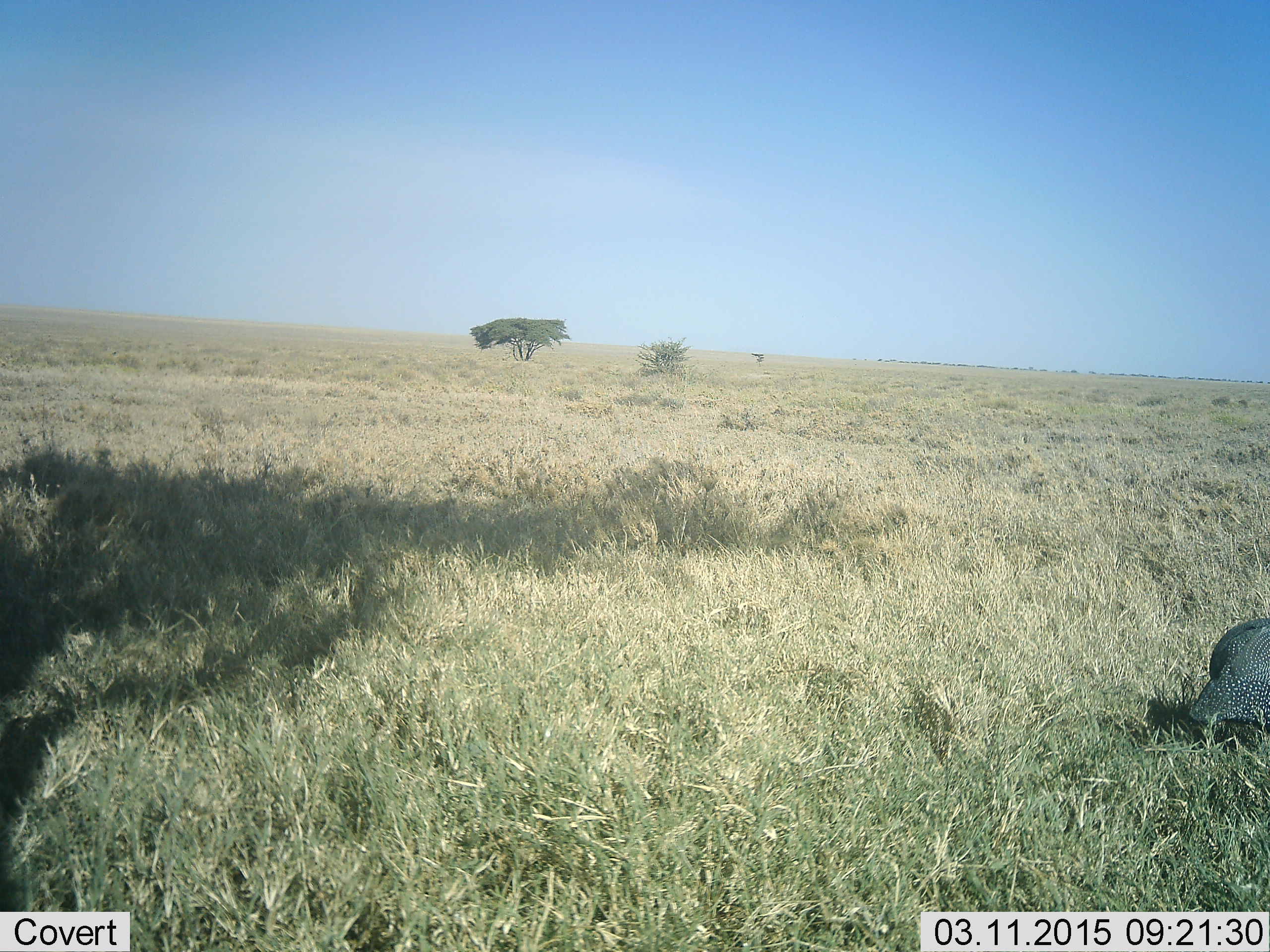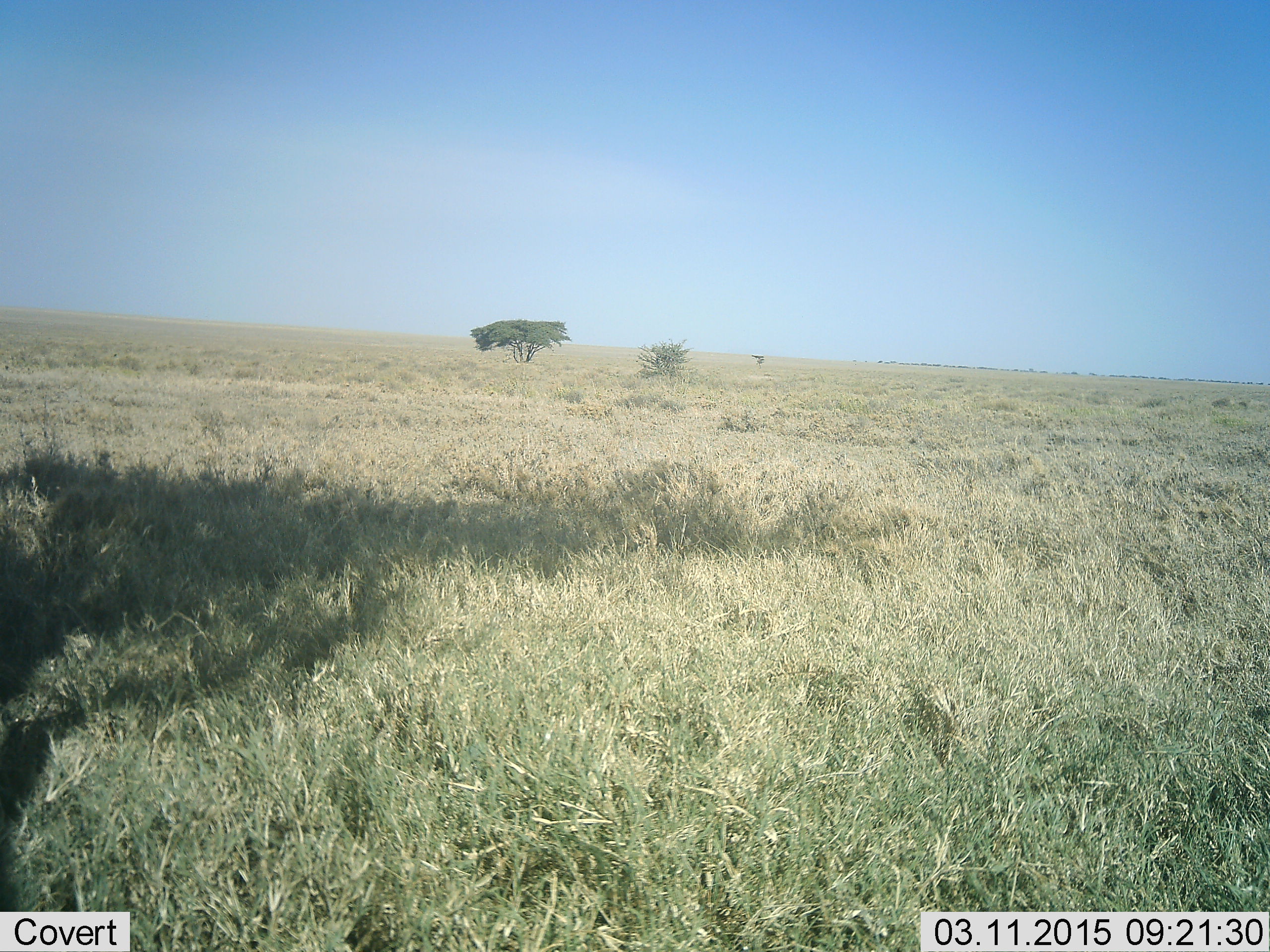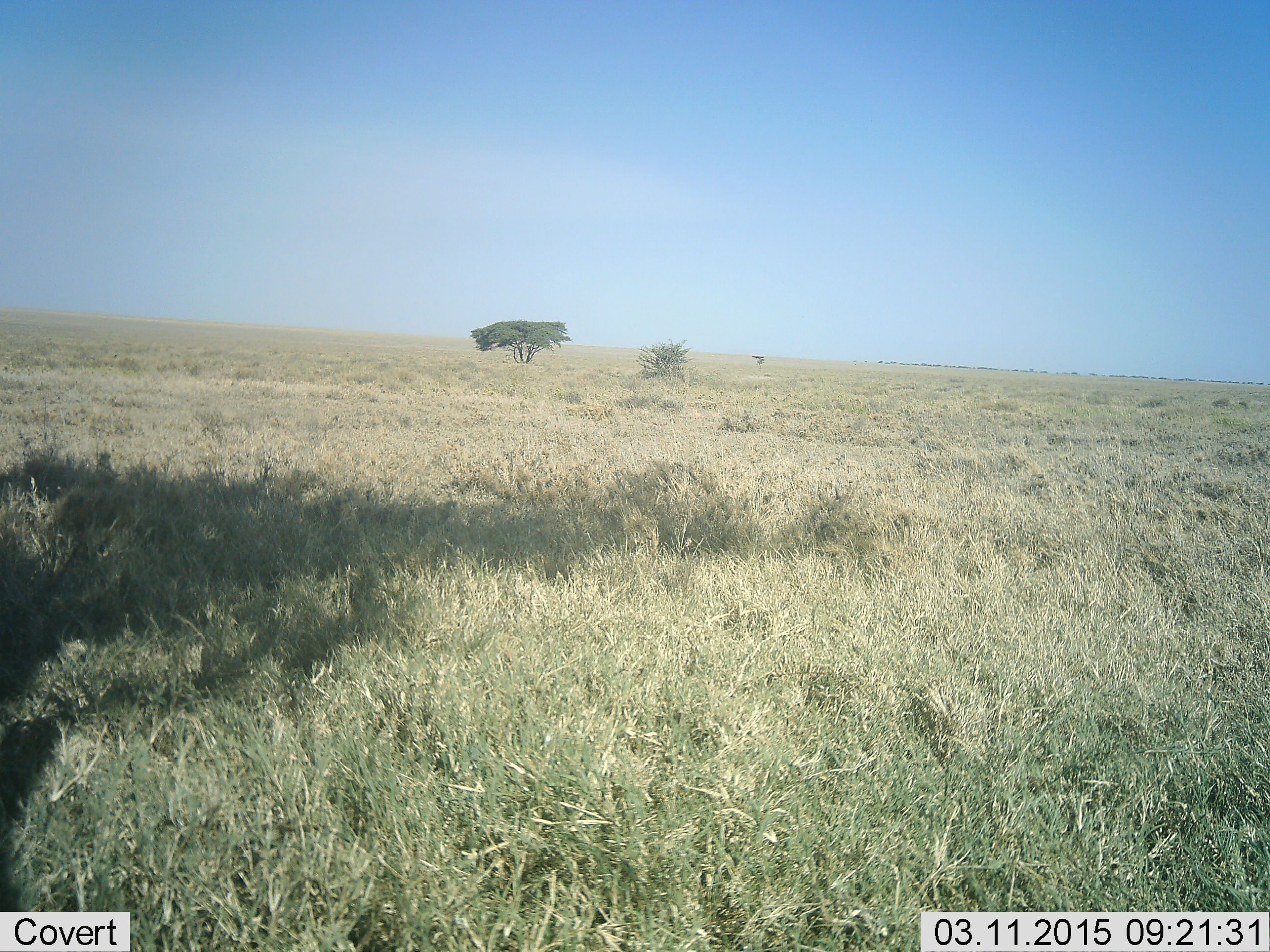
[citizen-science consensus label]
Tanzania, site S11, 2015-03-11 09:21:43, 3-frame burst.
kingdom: Animalia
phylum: Chordata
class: Aves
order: Galliformes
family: Numididae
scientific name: Numididae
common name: guinea fowl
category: guineafowl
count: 1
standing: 0%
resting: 0%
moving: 90%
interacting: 0%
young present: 0%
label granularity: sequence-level